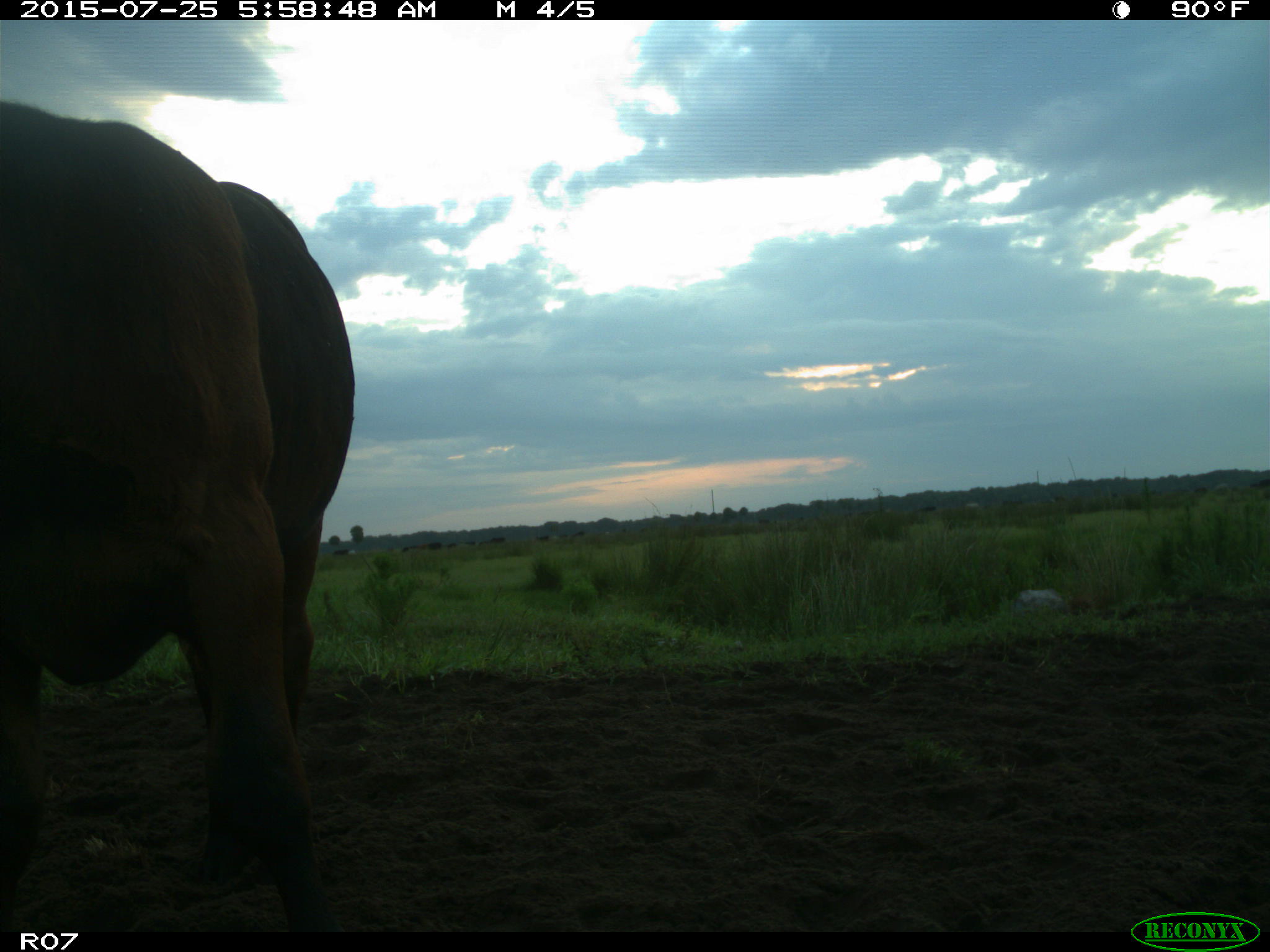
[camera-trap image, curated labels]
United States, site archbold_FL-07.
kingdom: Animalia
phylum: Chordata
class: Mammalia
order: Artiodactyla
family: Bovidae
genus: Bos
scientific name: Bos taurus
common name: domestic cow